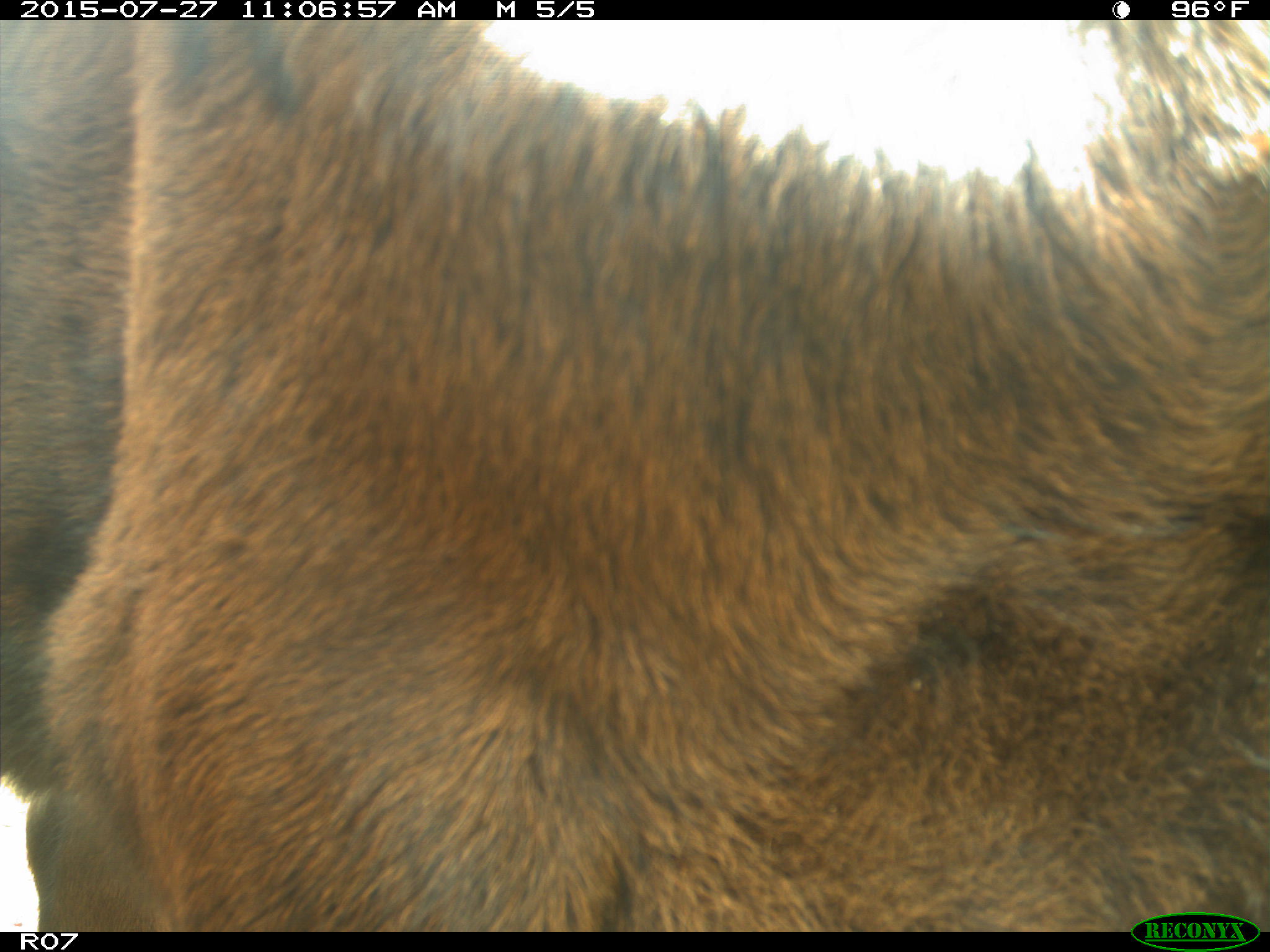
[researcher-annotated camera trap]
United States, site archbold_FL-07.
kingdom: Animalia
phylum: Chordata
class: Mammalia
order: Artiodactyla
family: Bovidae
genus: Bos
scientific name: Bos taurus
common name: domestic cow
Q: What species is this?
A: Bos taurus (domestic cow).